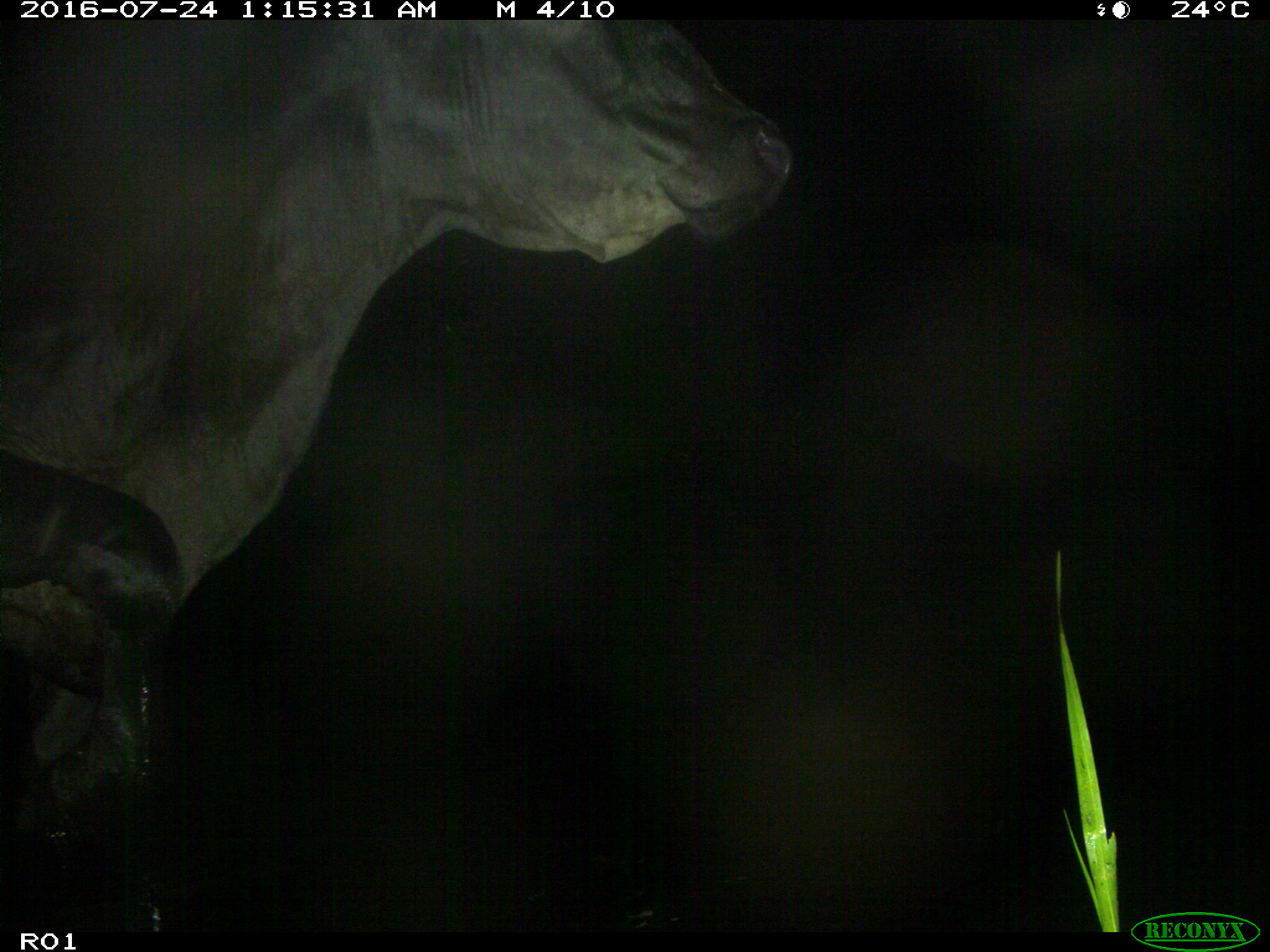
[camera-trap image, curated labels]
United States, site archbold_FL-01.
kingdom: Animalia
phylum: Chordata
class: Mammalia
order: Artiodactyla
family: Bovidae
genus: Bos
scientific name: Bos taurus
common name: domestic cow